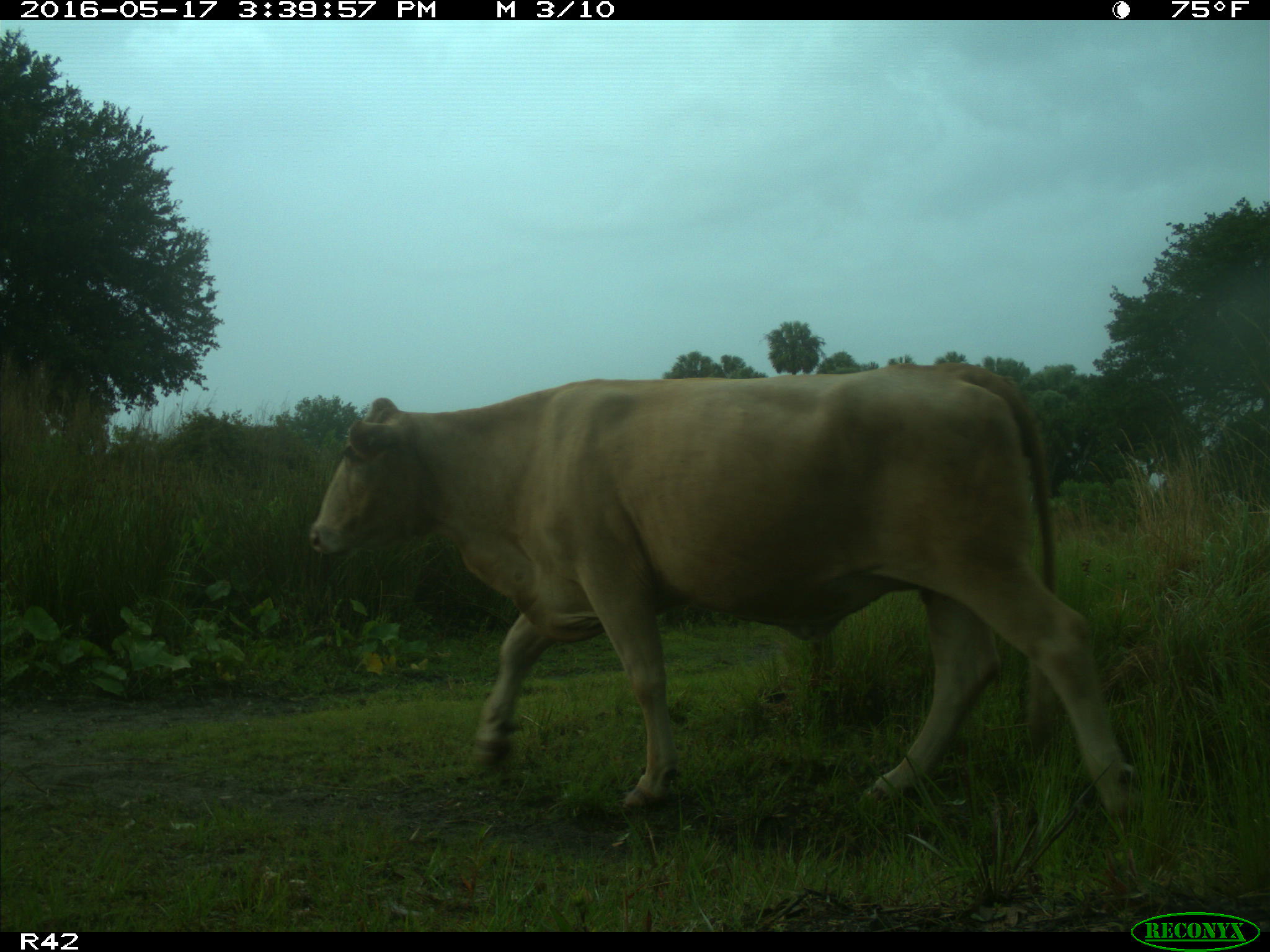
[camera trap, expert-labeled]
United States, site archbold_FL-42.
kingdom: Animalia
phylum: Chordata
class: Mammalia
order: Artiodactyla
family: Bovidae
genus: Bos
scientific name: Bos taurus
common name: domestic cow